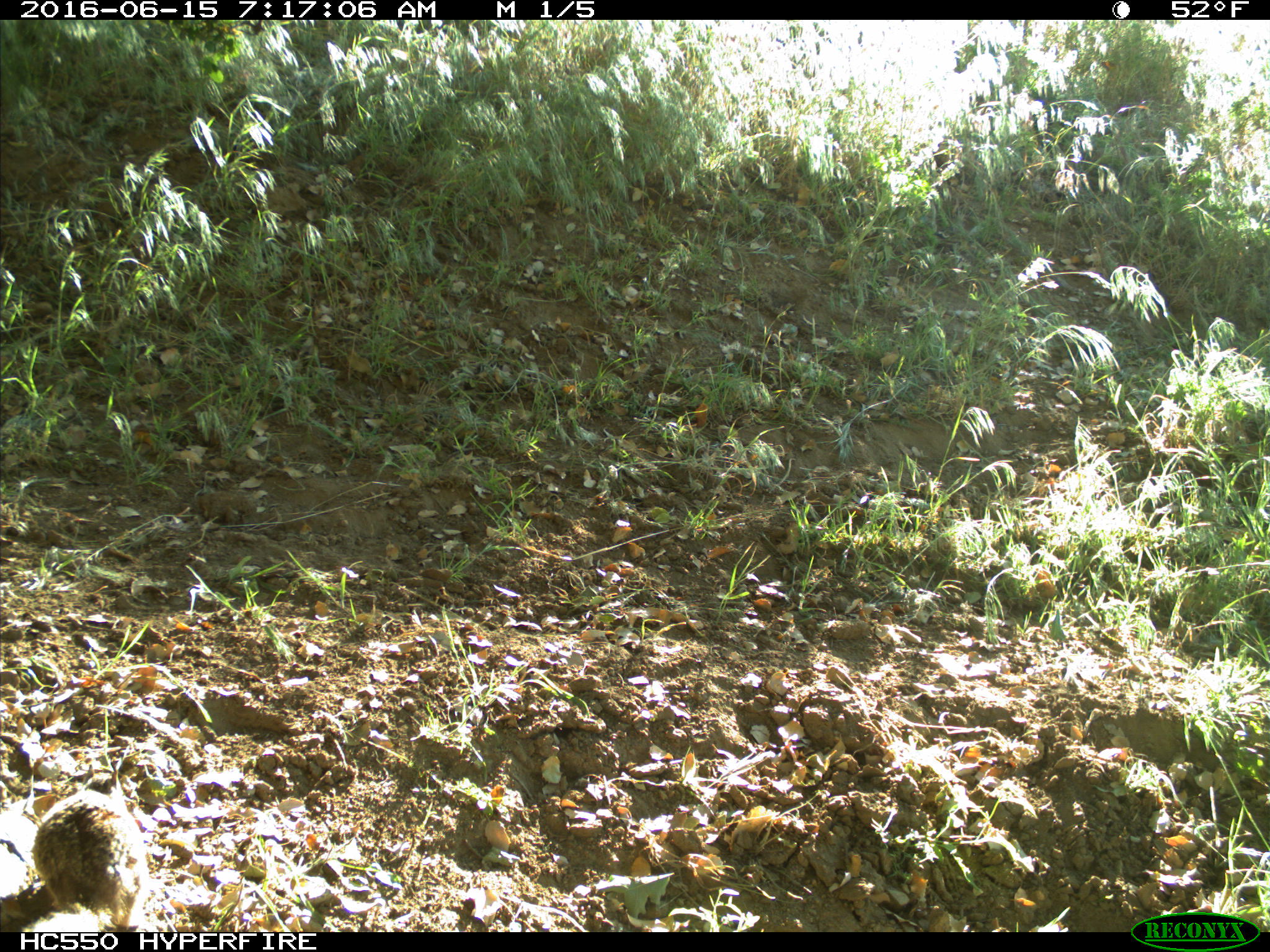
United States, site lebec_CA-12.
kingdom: Animalia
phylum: Chordata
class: Mammalia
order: Rodentia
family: Sciuridae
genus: Otospermophilus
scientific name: Otospermophilus beecheyi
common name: california ground squirrel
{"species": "Otospermophilus beecheyi (california ground squirrel)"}